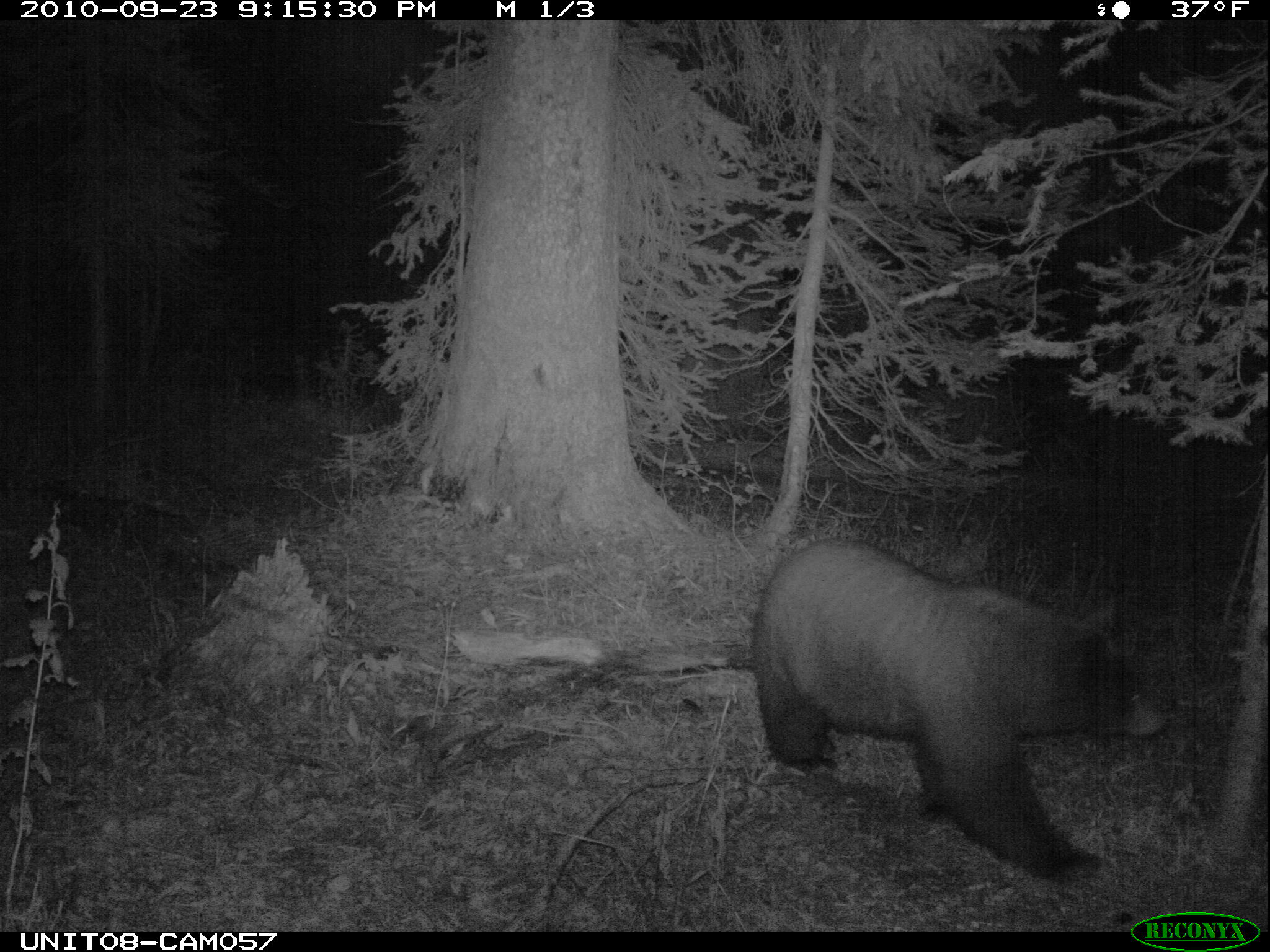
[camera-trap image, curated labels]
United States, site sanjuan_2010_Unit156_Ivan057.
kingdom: Animalia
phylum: Chordata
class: Mammalia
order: Carnivora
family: Ursidae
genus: Ursus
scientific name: Ursus americanus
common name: american black bear